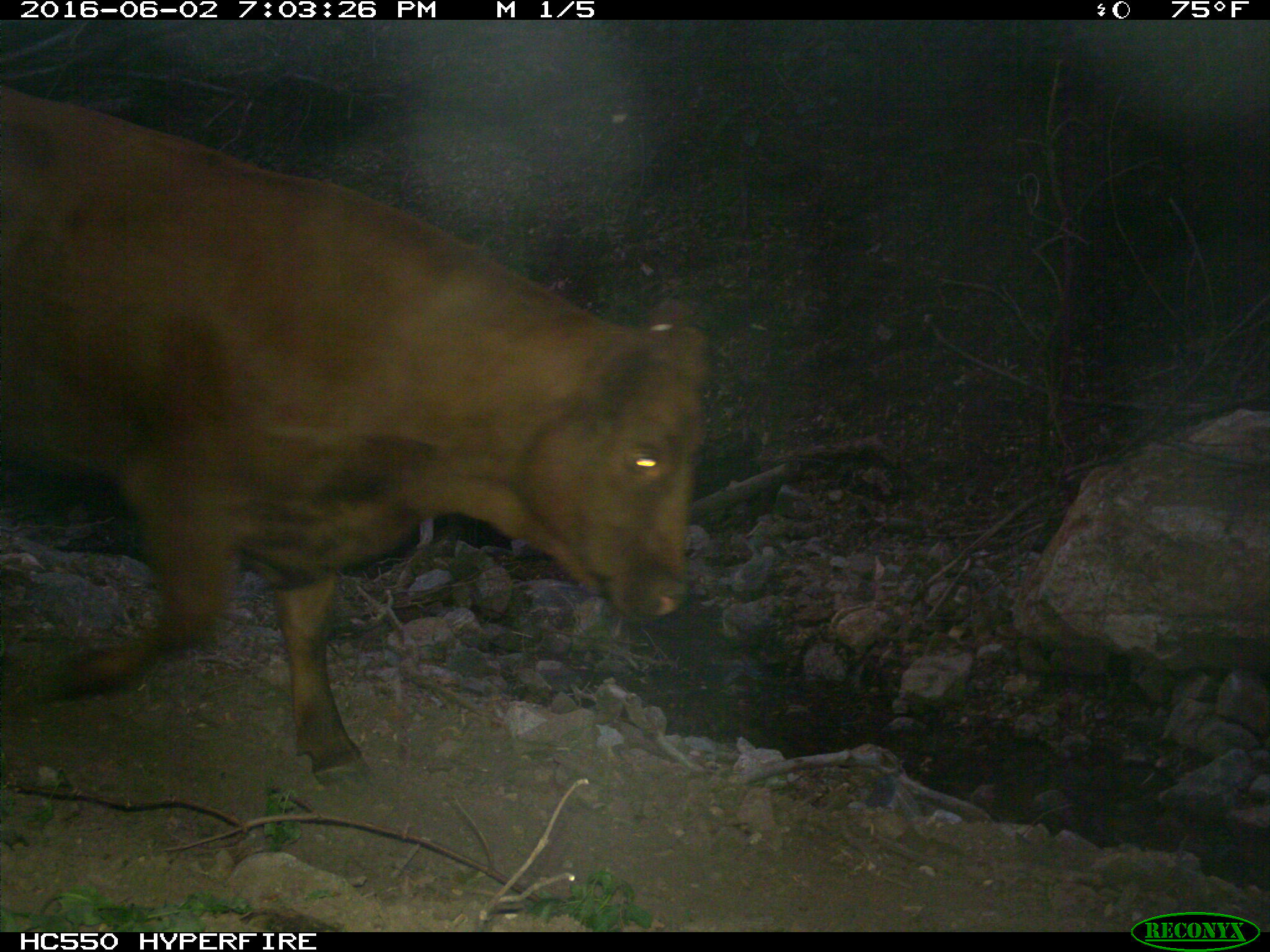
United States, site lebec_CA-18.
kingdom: Animalia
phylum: Chordata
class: Mammalia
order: Artiodactyla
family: Bovidae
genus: Bos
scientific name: Bos taurus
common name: domestic cow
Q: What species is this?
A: Bos taurus (domestic cow).